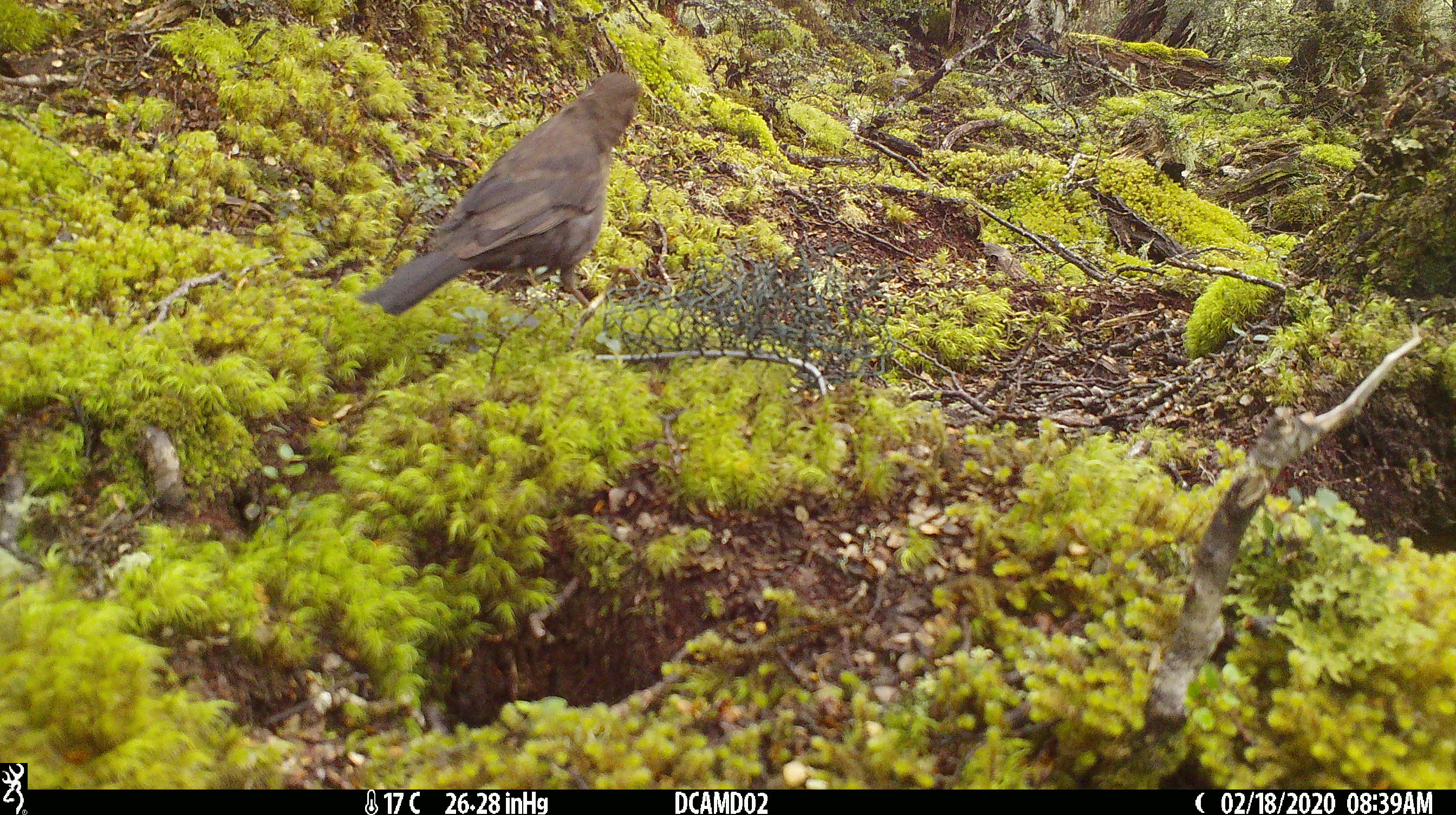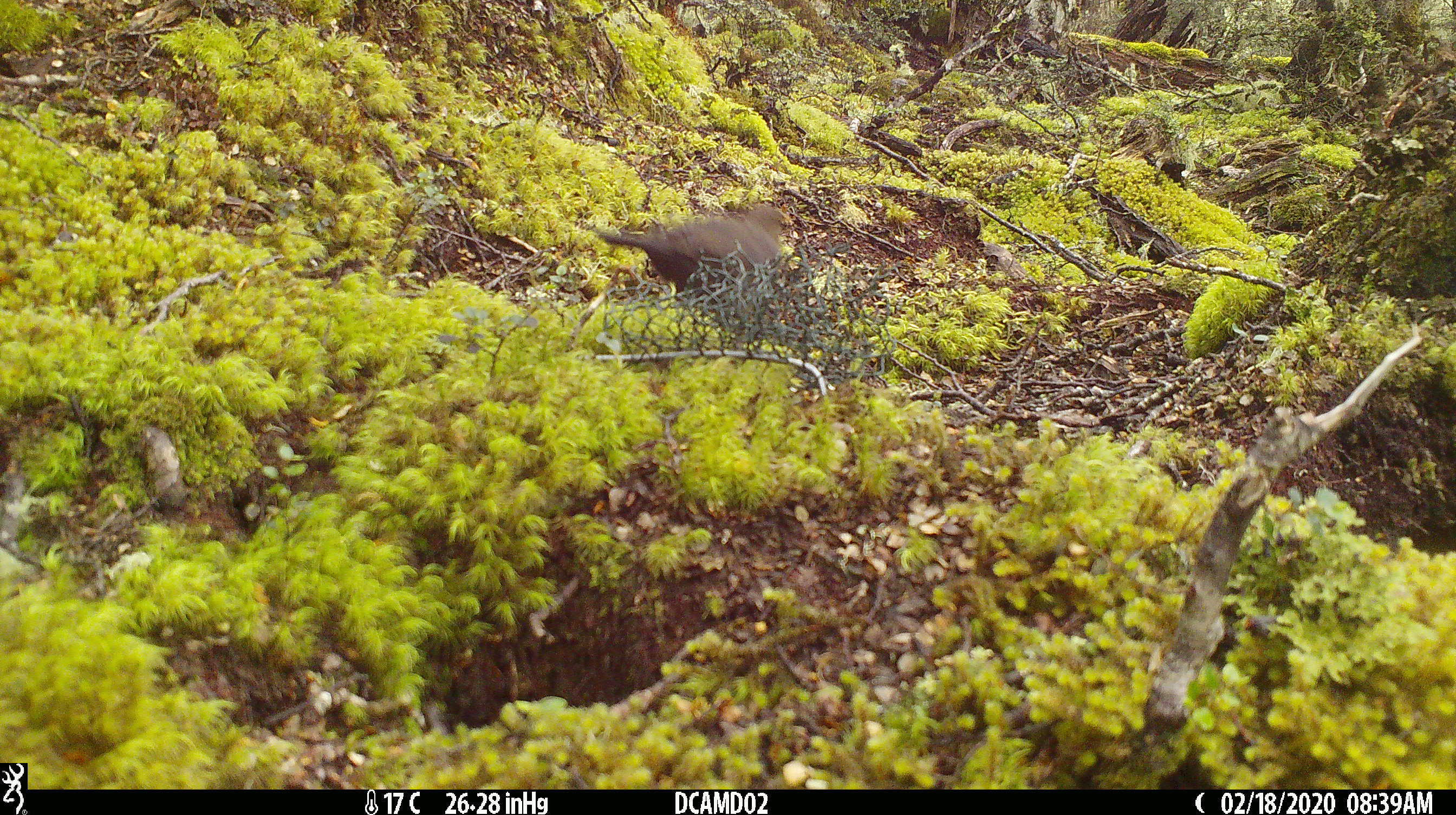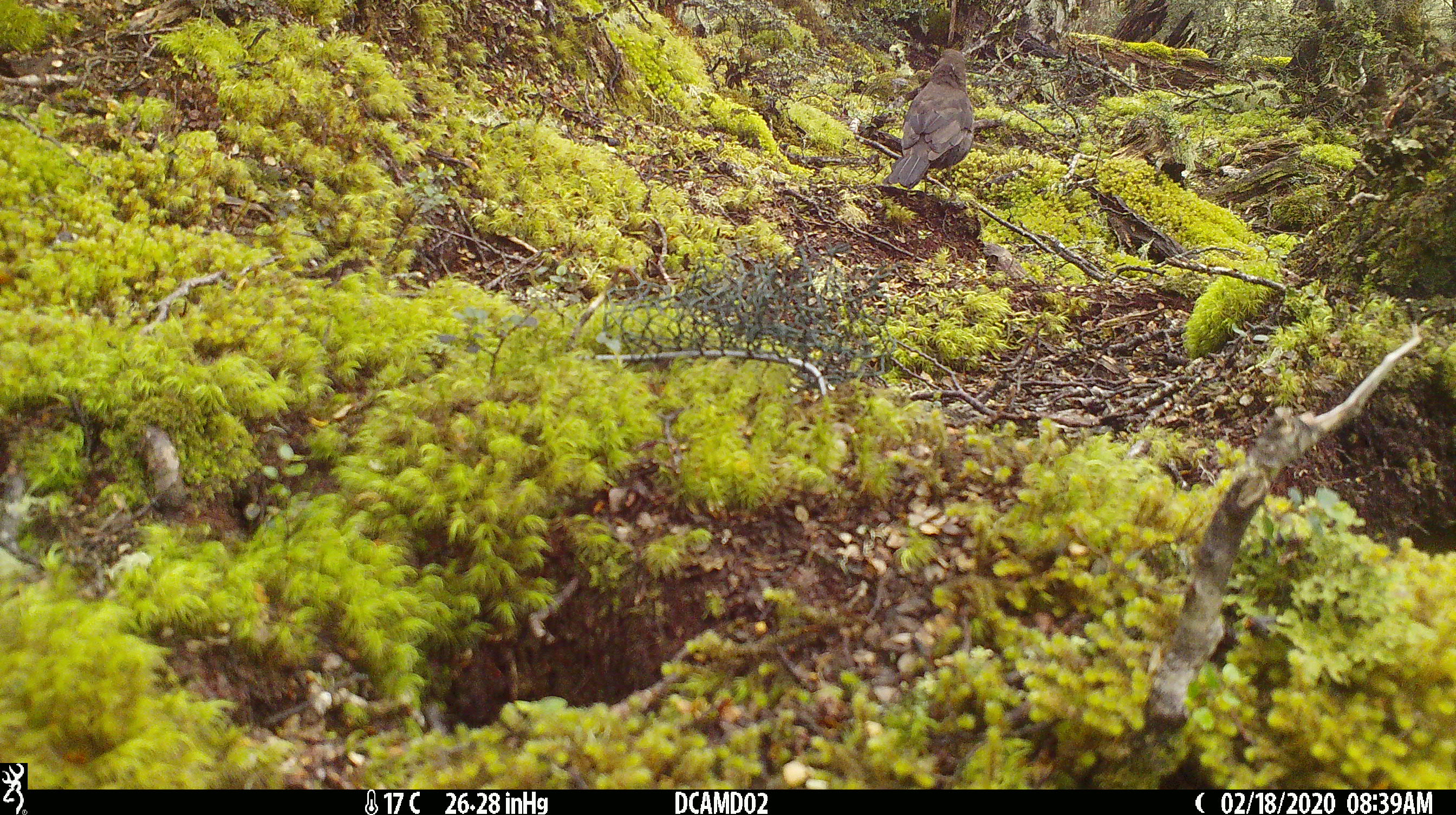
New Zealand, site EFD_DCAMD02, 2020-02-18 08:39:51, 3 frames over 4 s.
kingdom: Animalia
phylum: Chordata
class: Aves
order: Passeriformes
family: Turdidae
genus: Turdus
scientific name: Turdus merula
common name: eurasian blackbird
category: blackbird